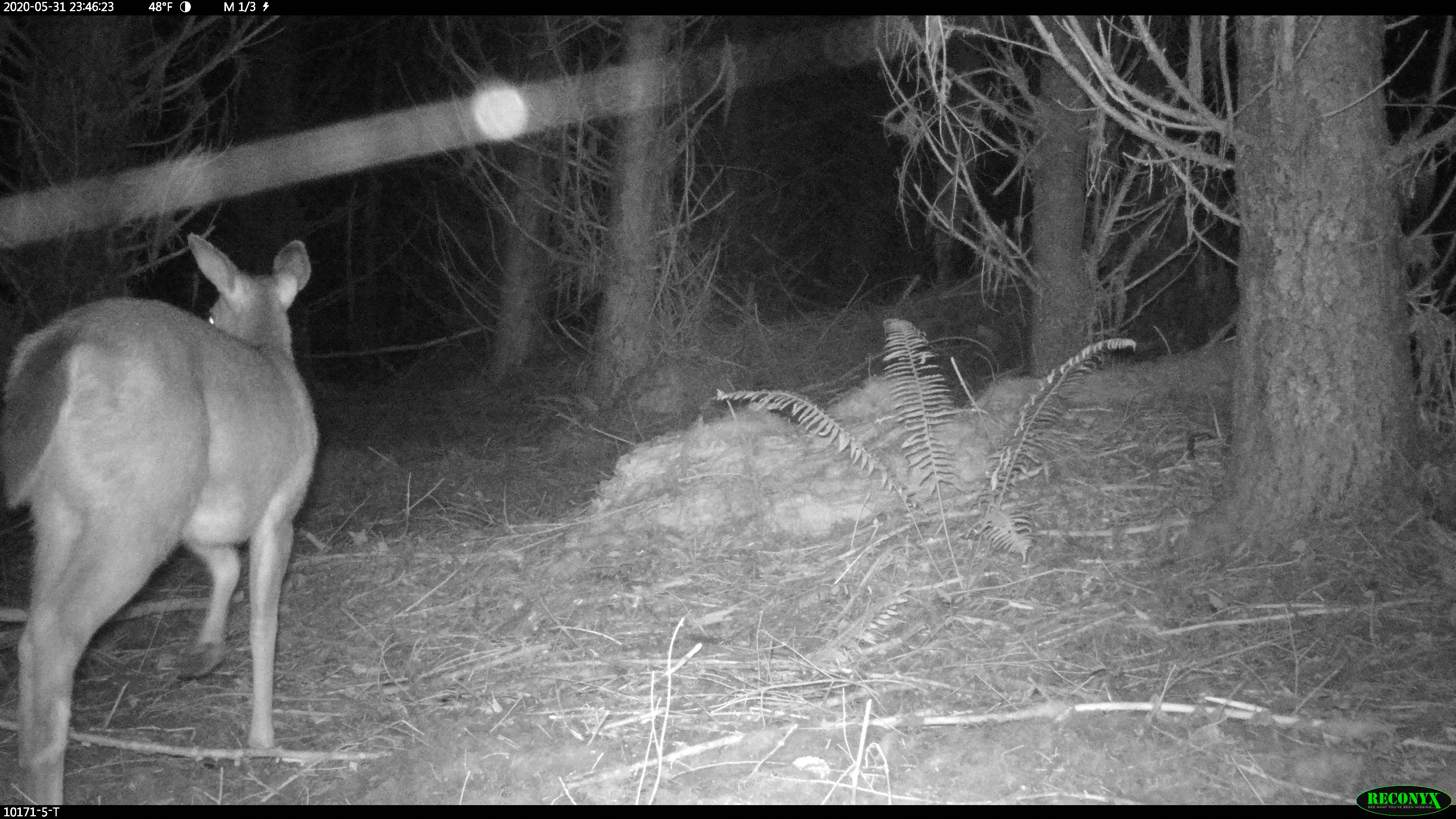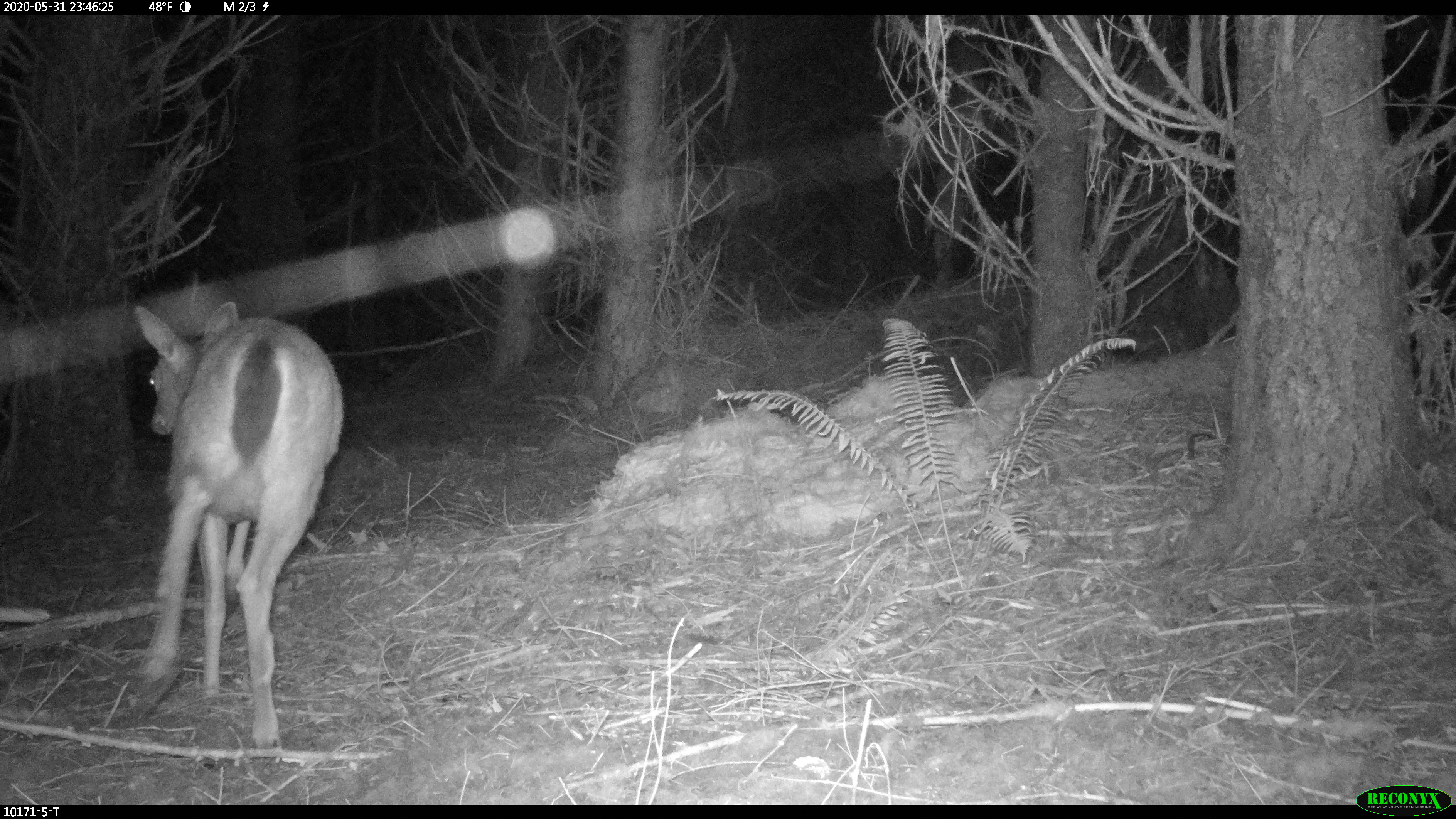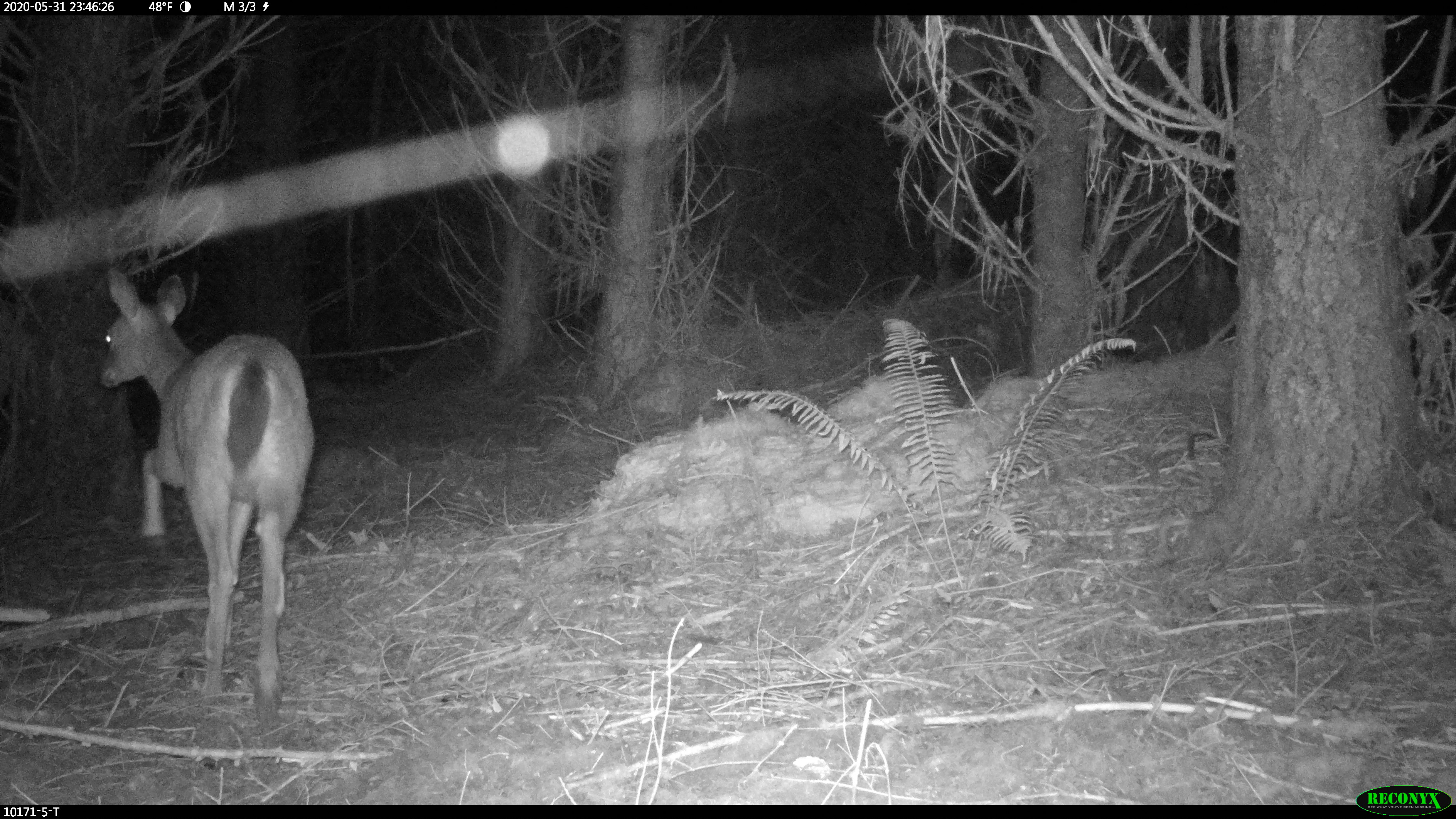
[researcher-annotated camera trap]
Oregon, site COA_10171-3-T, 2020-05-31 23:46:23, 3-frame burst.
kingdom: Animalia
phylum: Chordata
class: Mammalia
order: Artiodactyla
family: Cervidae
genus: Odocoileus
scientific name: Odocoileus hemionus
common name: black-tailed deer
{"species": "black-tailed deer (Odocoileus hemionus)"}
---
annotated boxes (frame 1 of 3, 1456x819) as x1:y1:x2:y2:
black-tailed deer: 0:226:334:802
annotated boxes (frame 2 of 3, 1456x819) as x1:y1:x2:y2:
black-tailed deer: 122:281:357:749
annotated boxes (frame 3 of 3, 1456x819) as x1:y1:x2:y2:
black-tailed deer: 90:251:334:725